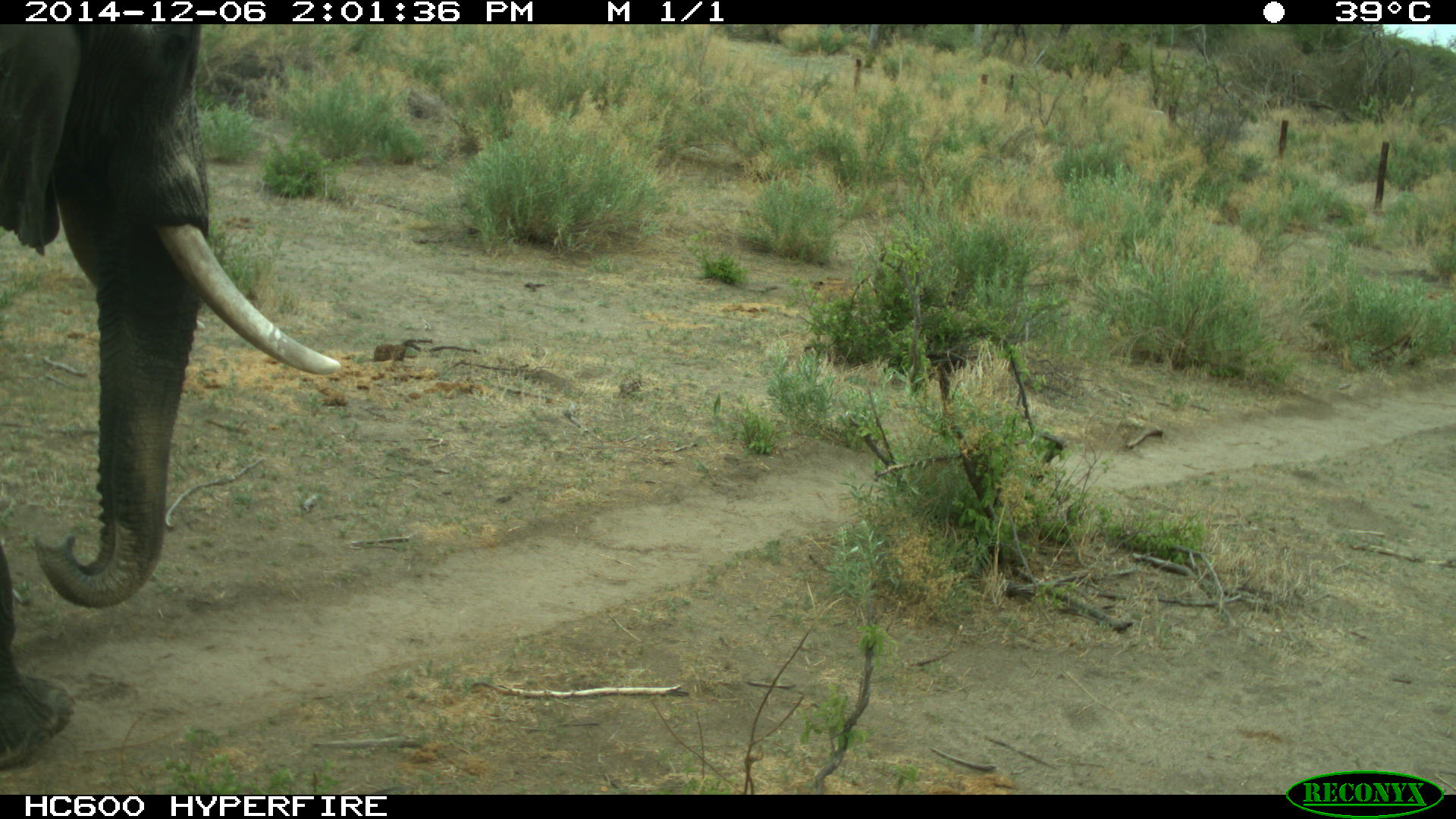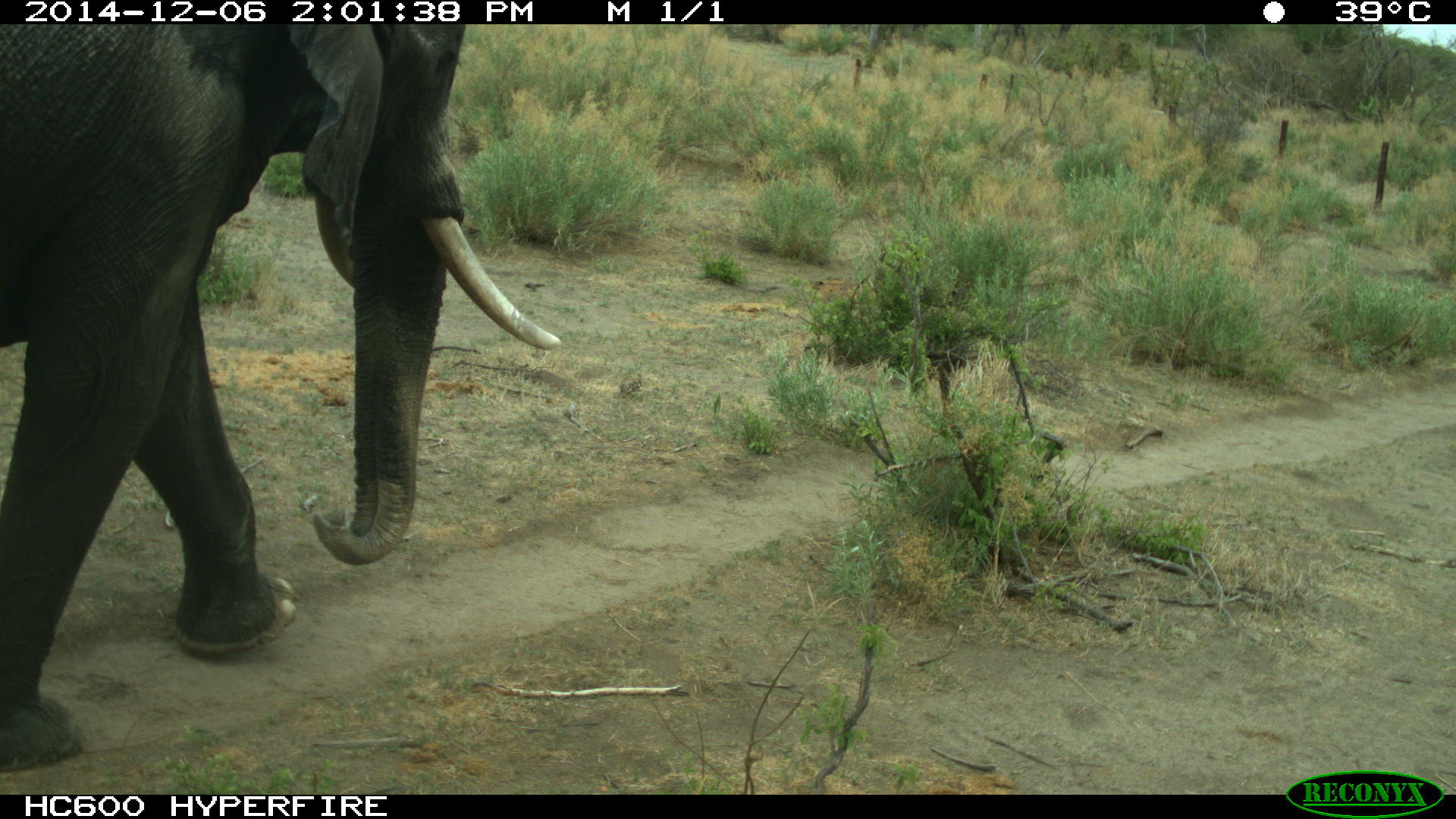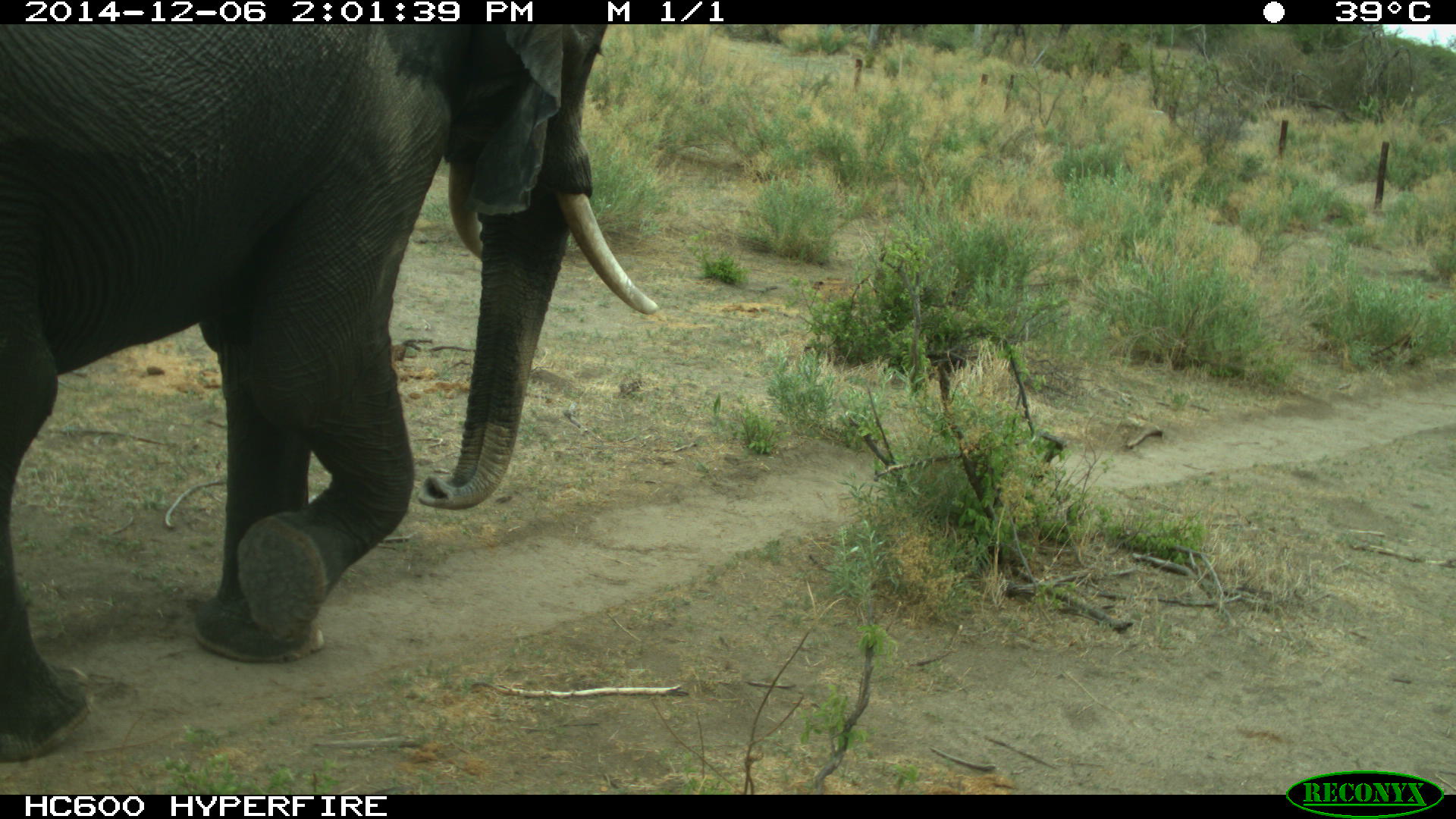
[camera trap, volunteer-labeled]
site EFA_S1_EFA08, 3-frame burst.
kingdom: Animalia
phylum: Chordata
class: Mammalia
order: Proboscidea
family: Elephantidae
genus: Loxodonta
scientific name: Loxodonta africana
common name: african bush elephant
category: elephant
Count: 1.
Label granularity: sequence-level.